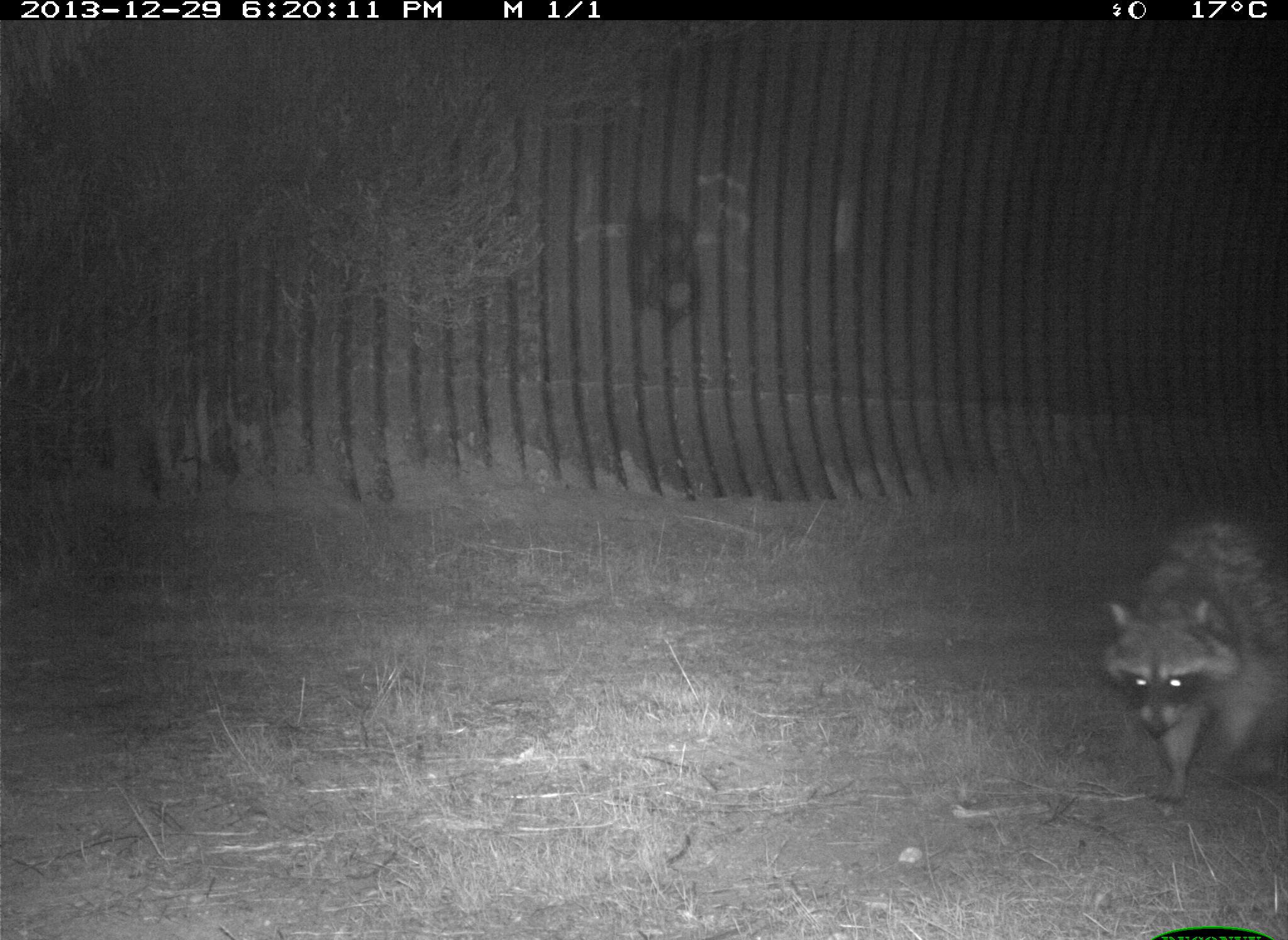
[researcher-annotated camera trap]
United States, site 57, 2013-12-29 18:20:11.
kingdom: Animalia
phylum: Chordata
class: Mammalia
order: Carnivora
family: Procyonidae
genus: Procyon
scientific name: Procyon lotor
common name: raccoon